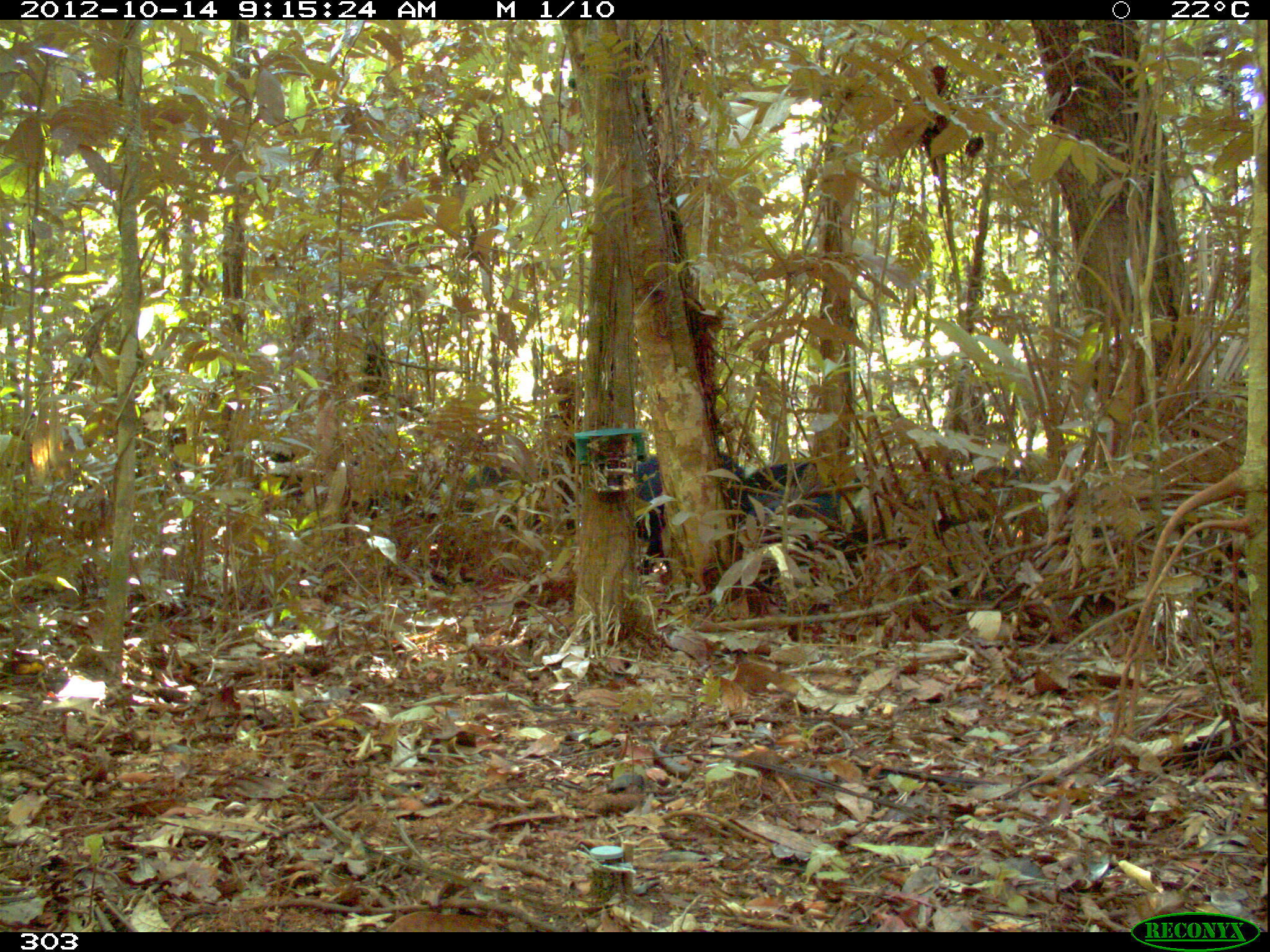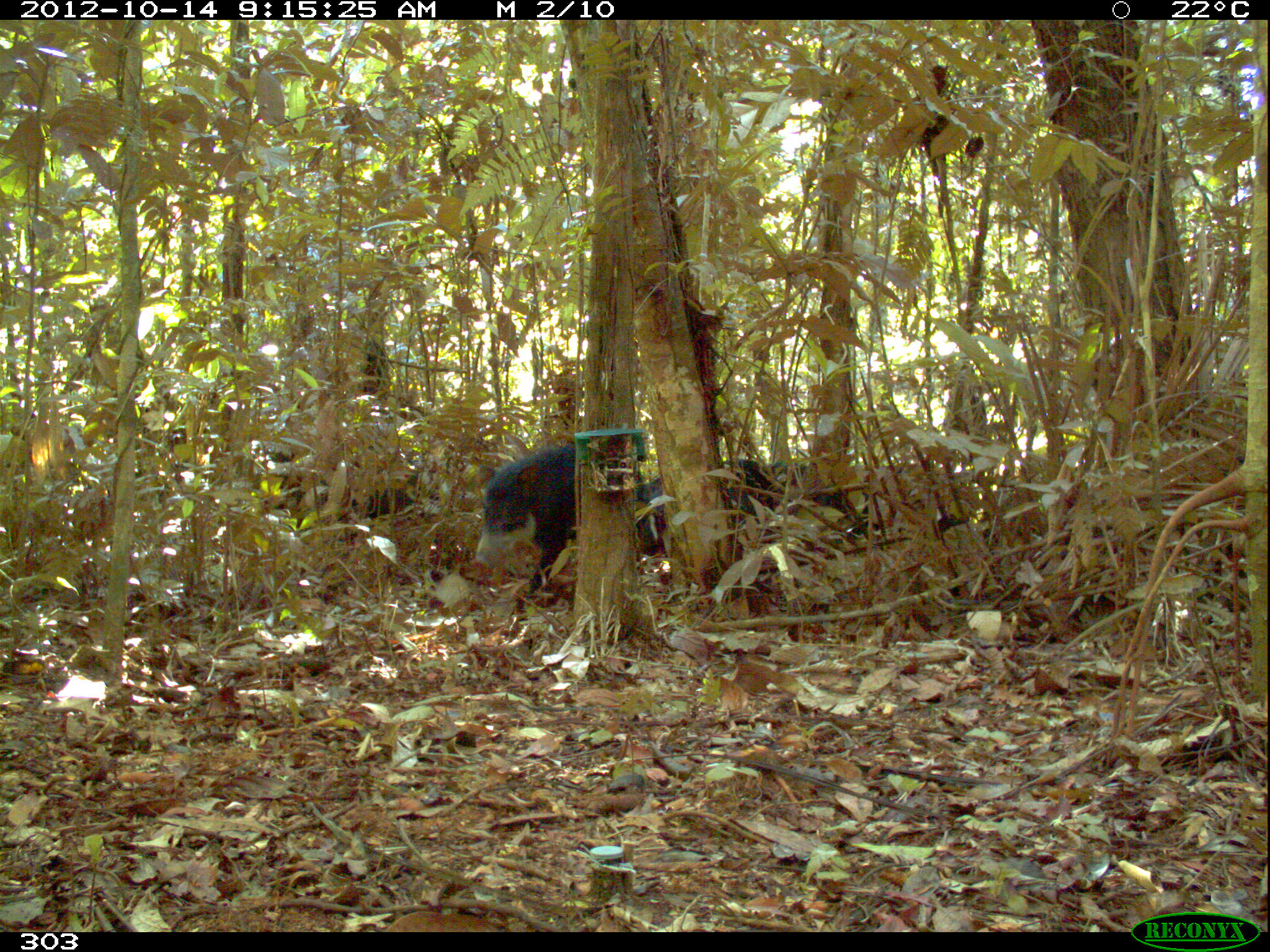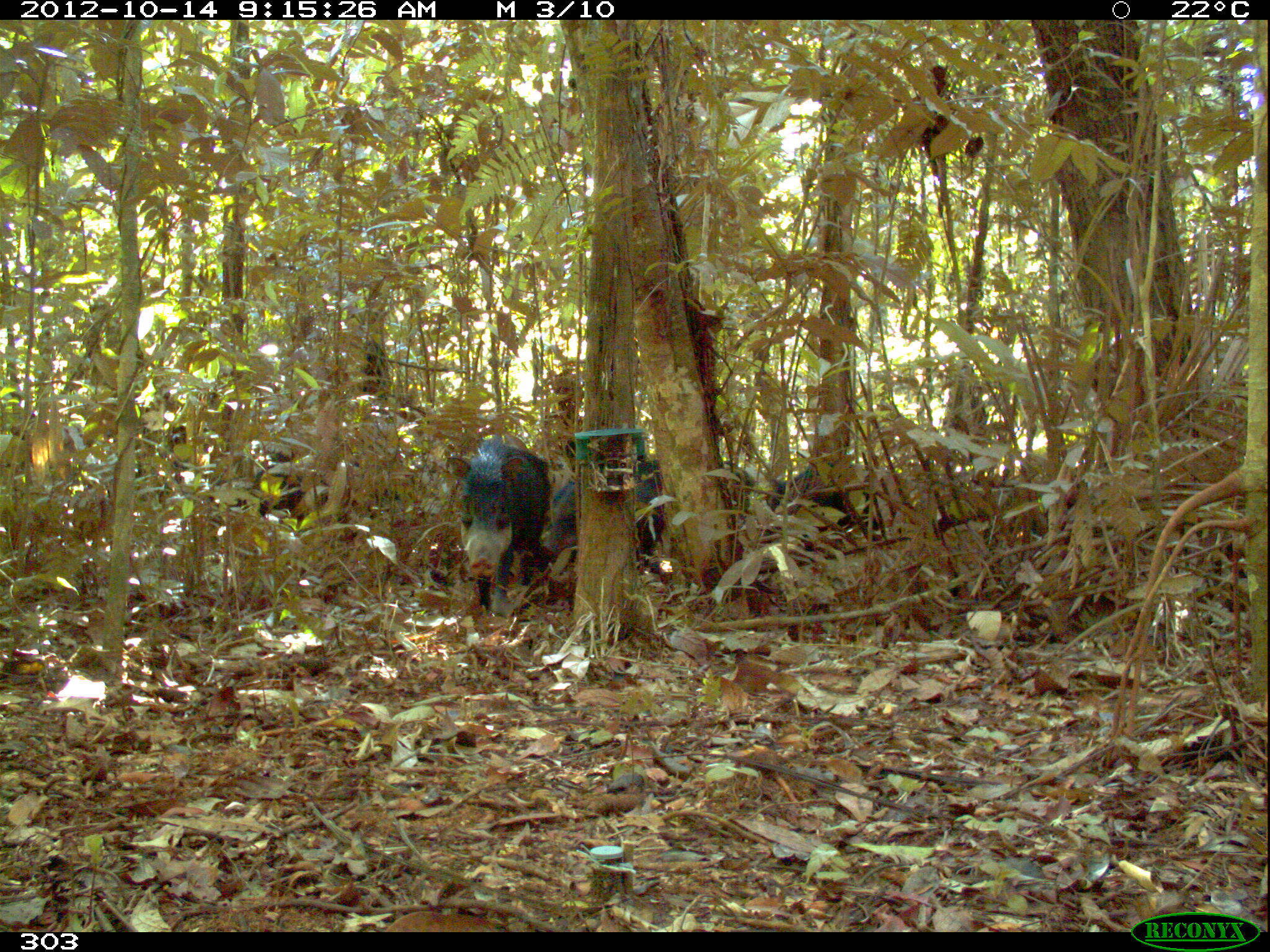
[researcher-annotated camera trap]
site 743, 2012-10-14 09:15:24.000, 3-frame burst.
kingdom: Animalia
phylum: Chordata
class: Mammalia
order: Artiodactyla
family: Tayassuidae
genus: Tayassu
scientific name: Tayassu pecari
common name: white-lipped peccary